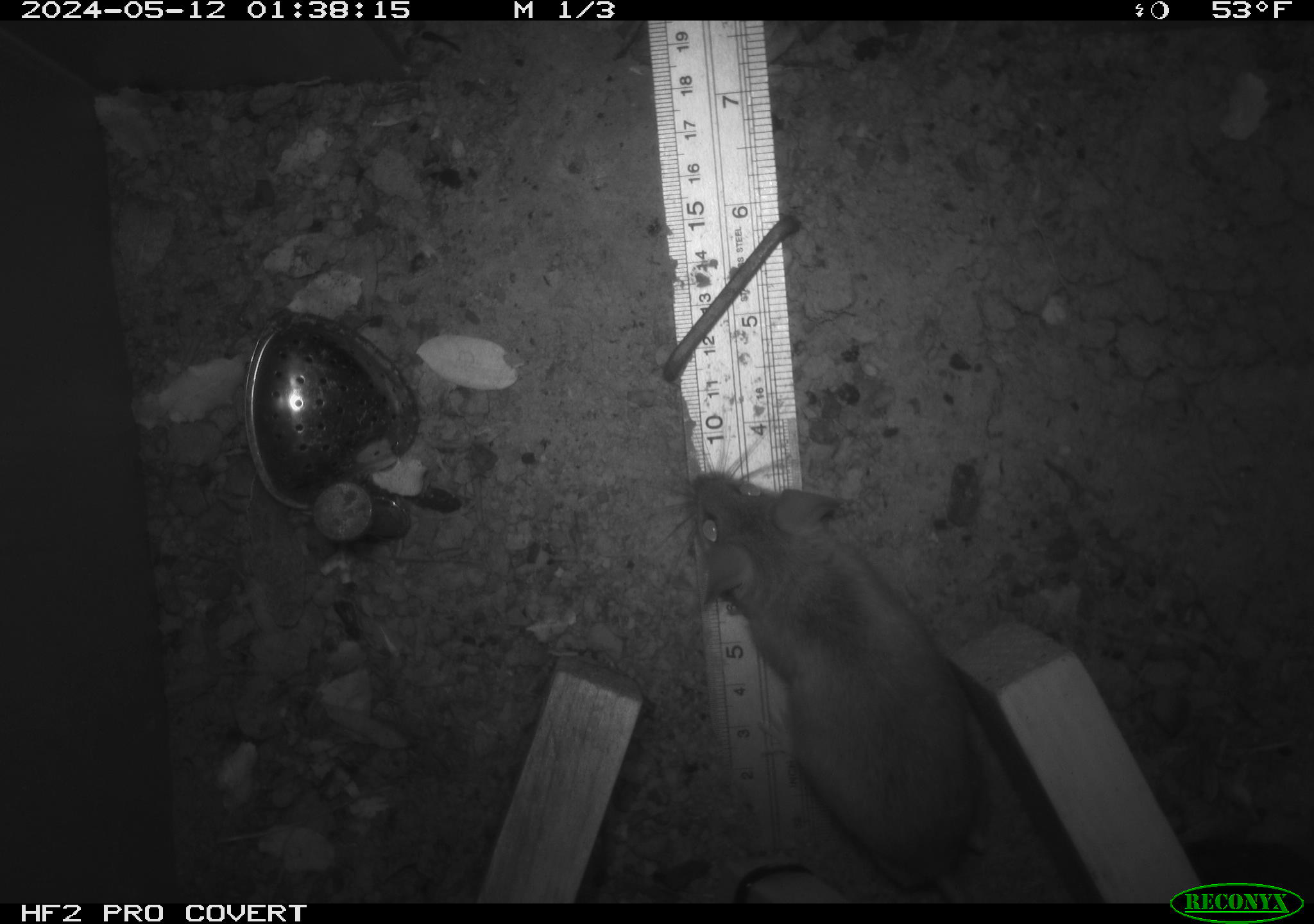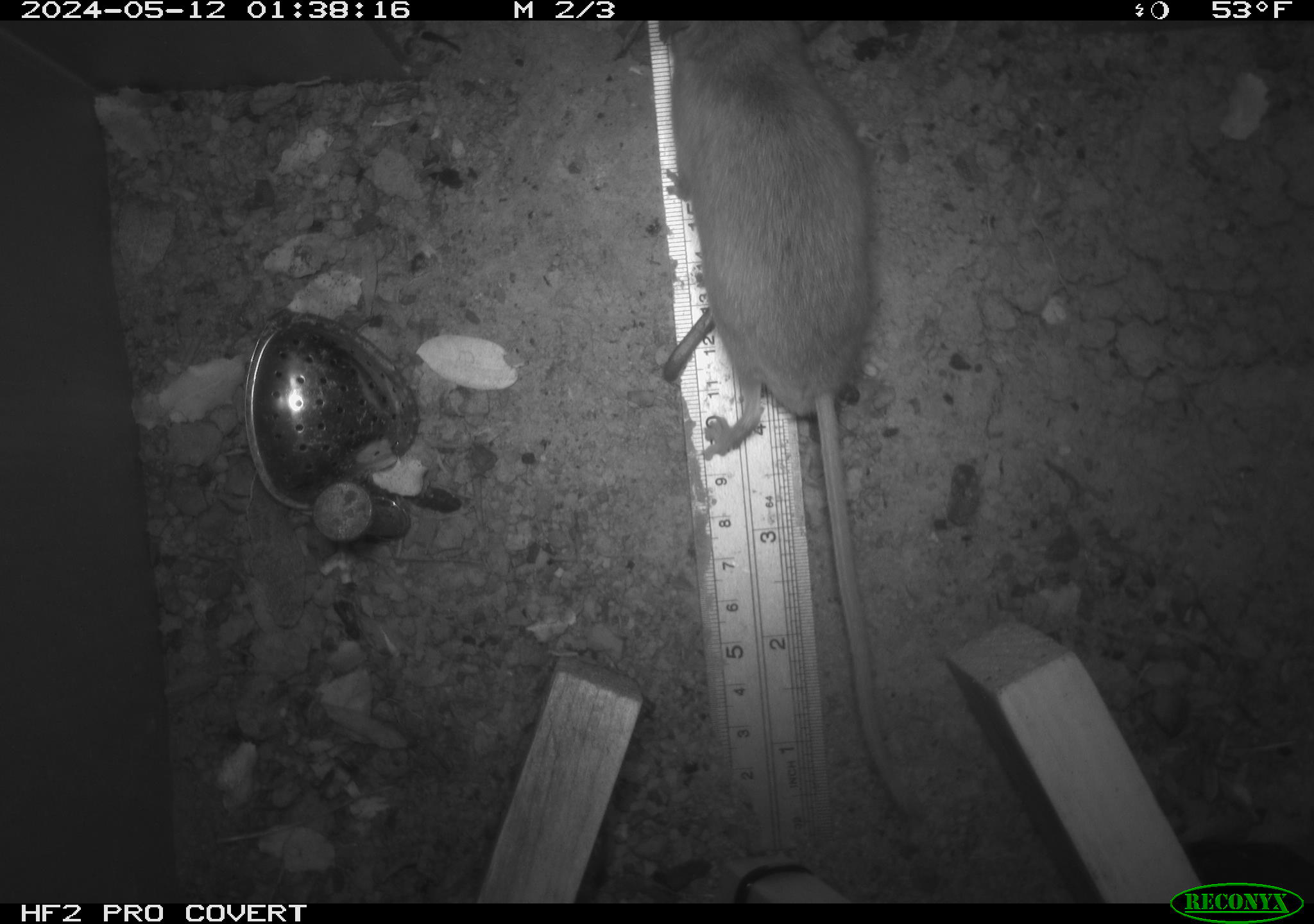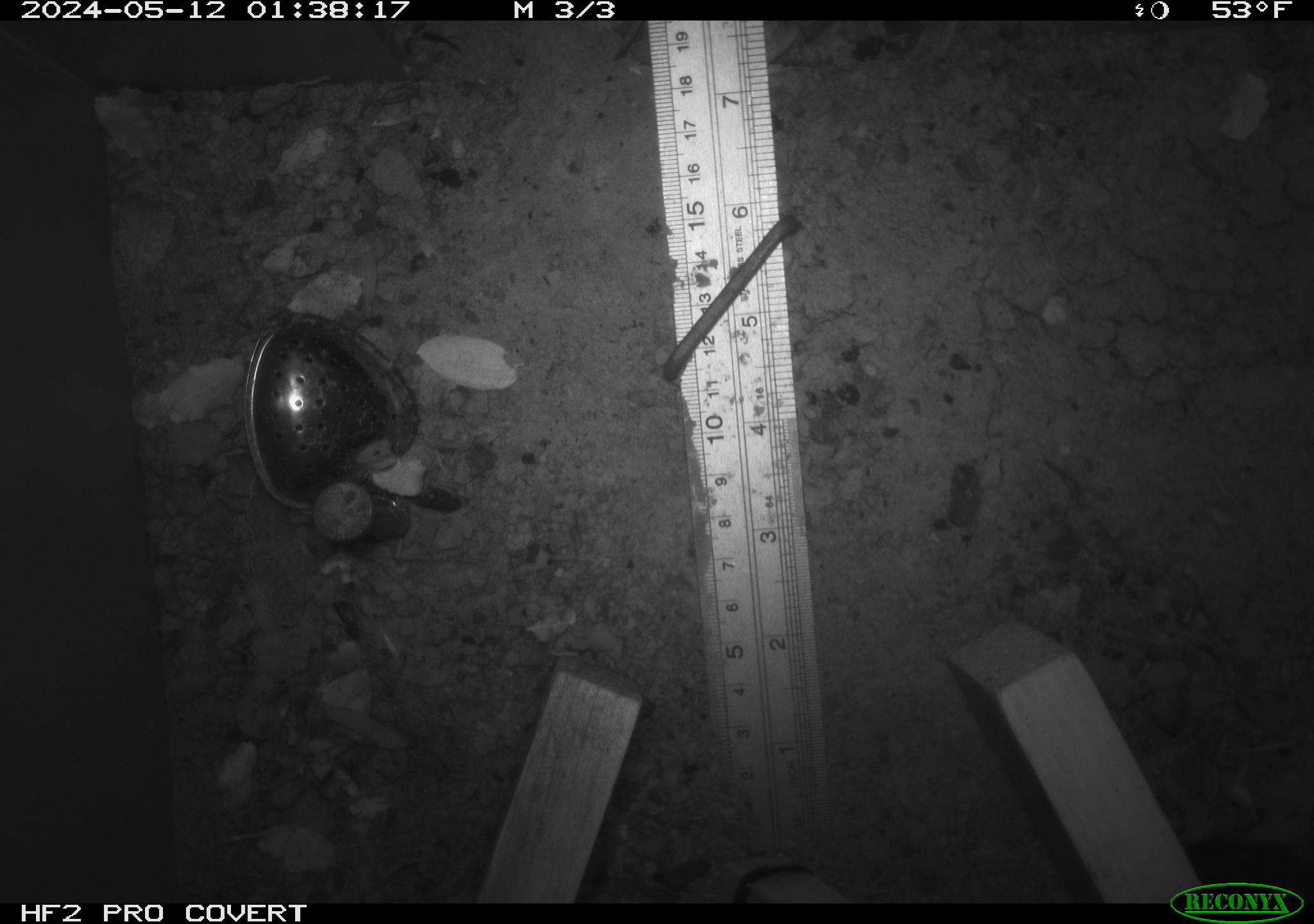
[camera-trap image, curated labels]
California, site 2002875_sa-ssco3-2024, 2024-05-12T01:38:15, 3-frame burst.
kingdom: Animalia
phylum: Chordata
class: Mammalia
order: Rodentia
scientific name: Rodentia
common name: rodent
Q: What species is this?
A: Rodent (Rodentia).